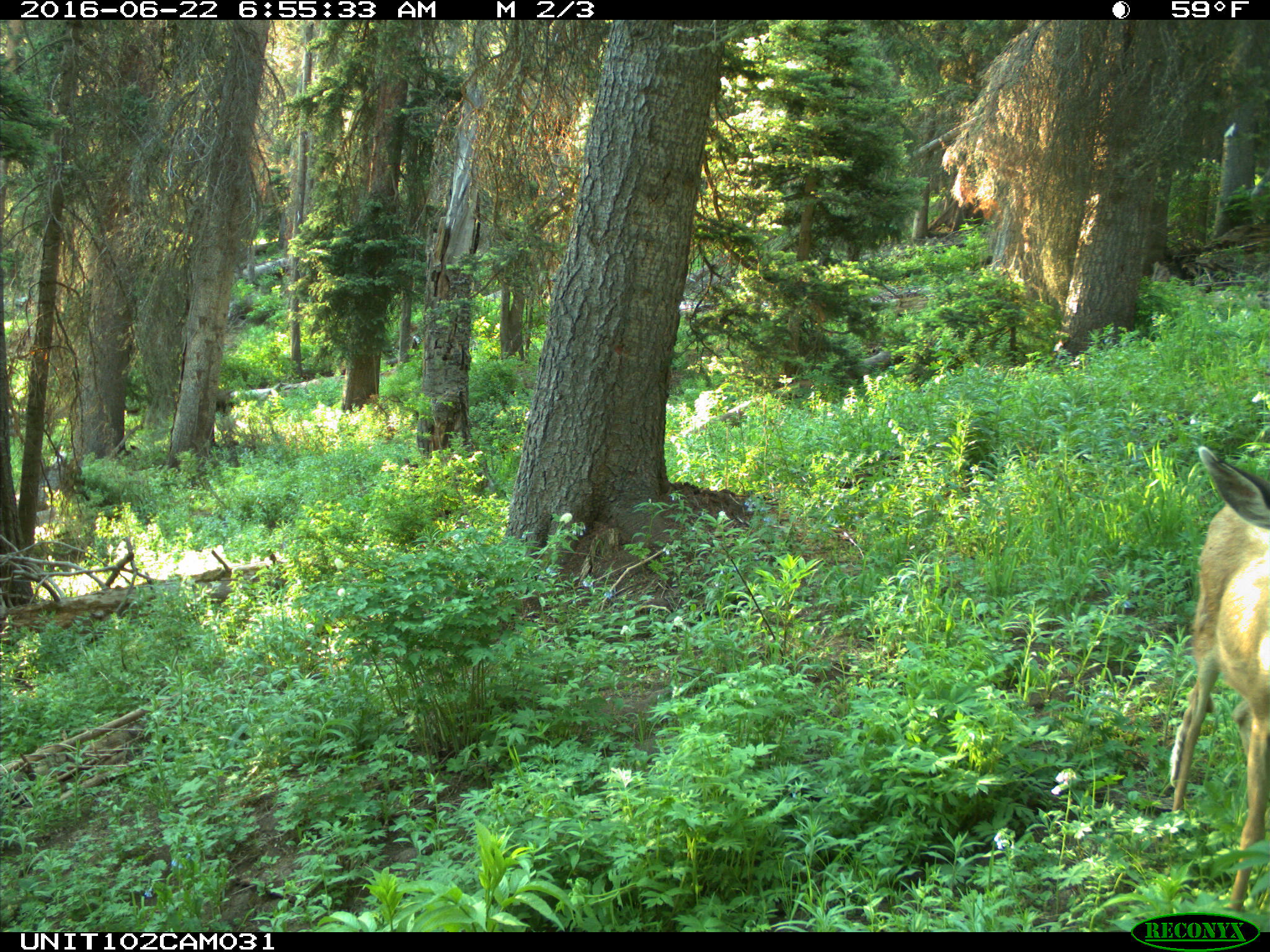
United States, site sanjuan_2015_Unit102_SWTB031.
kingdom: Animalia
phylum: Chordata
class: Mammalia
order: Artiodactyla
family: Cervidae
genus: Odocoileus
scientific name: Odocoileus hemionus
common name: mule deer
Odocoileus hemionus (mule deer).